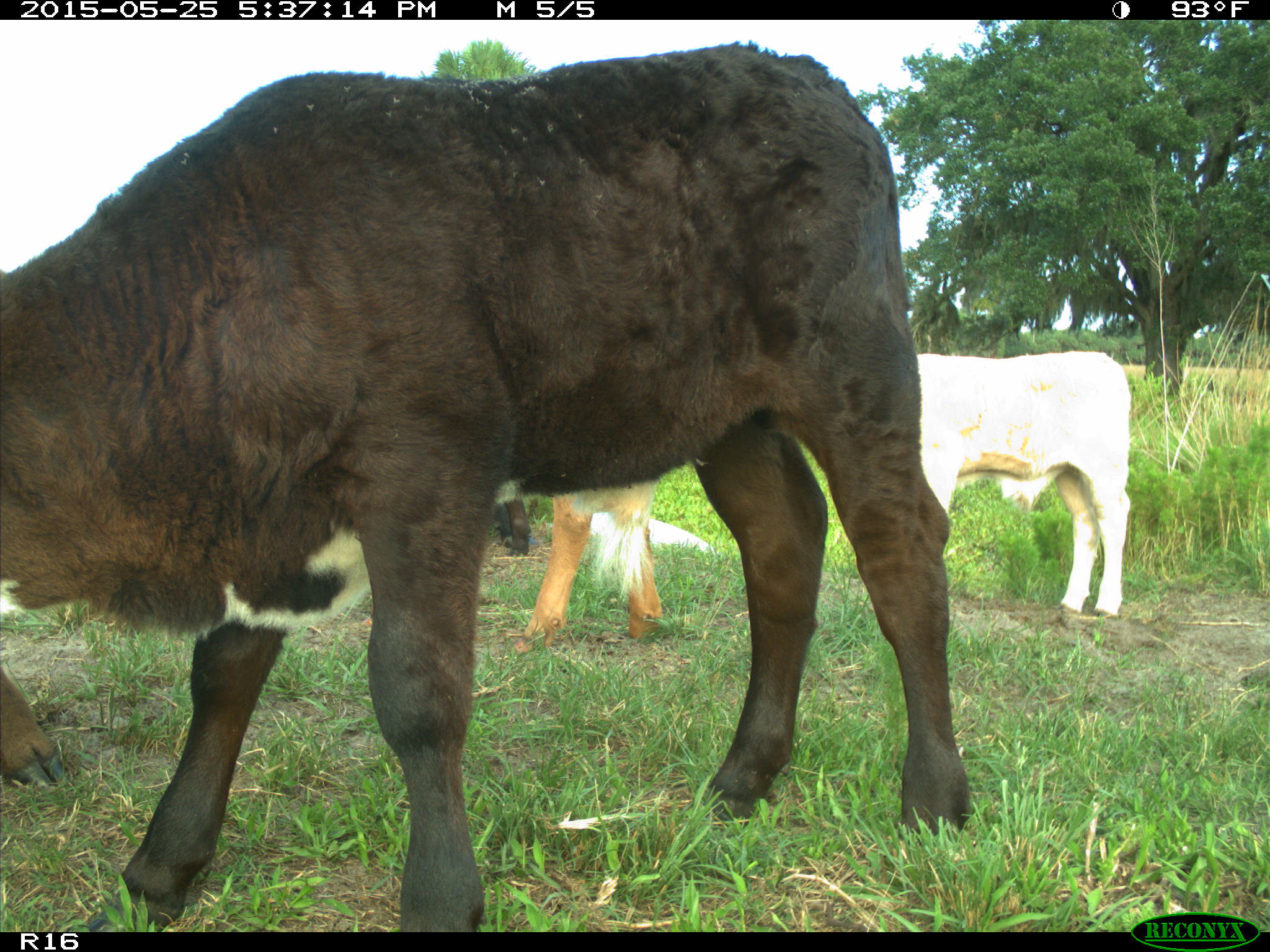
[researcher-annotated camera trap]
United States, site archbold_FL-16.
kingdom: Animalia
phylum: Chordata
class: Mammalia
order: Artiodactyla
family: Bovidae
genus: Bos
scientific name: Bos taurus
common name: domestic cow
Bos taurus (domestic cow).